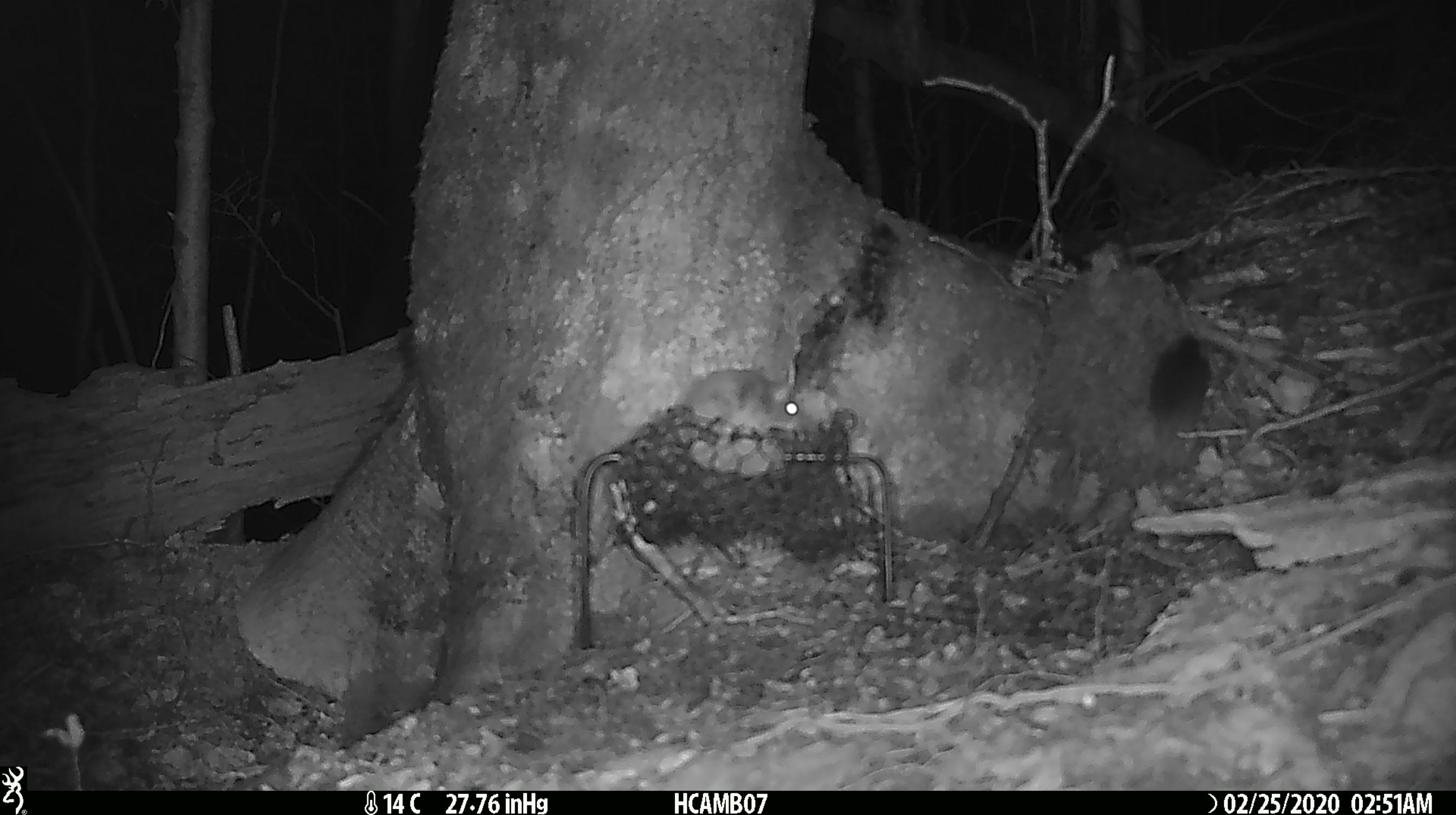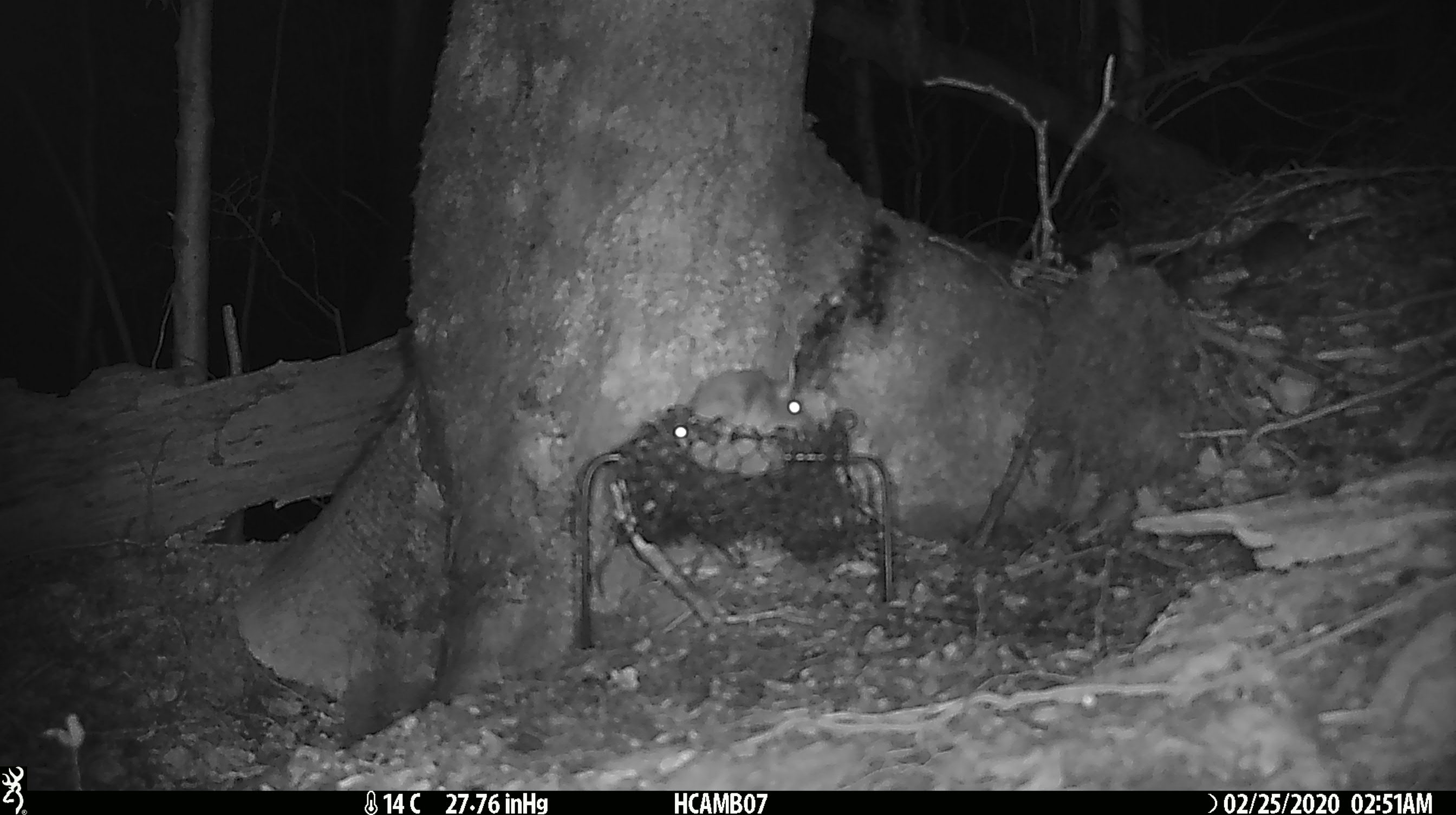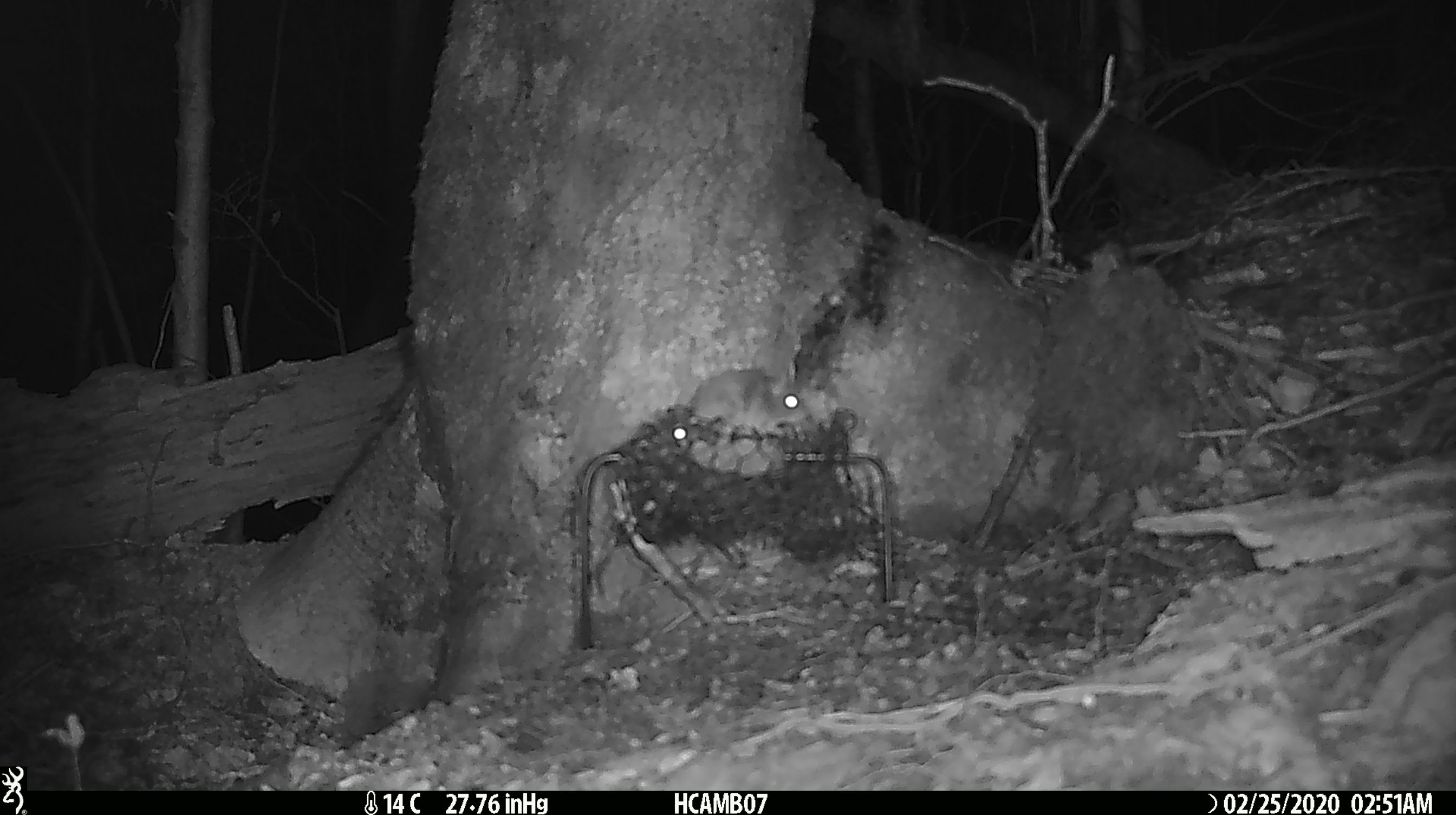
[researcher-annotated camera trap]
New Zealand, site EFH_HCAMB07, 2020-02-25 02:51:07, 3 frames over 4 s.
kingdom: Animalia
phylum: Chordata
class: Mammalia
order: Rodentia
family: Muridae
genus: Mus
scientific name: Mus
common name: mouse